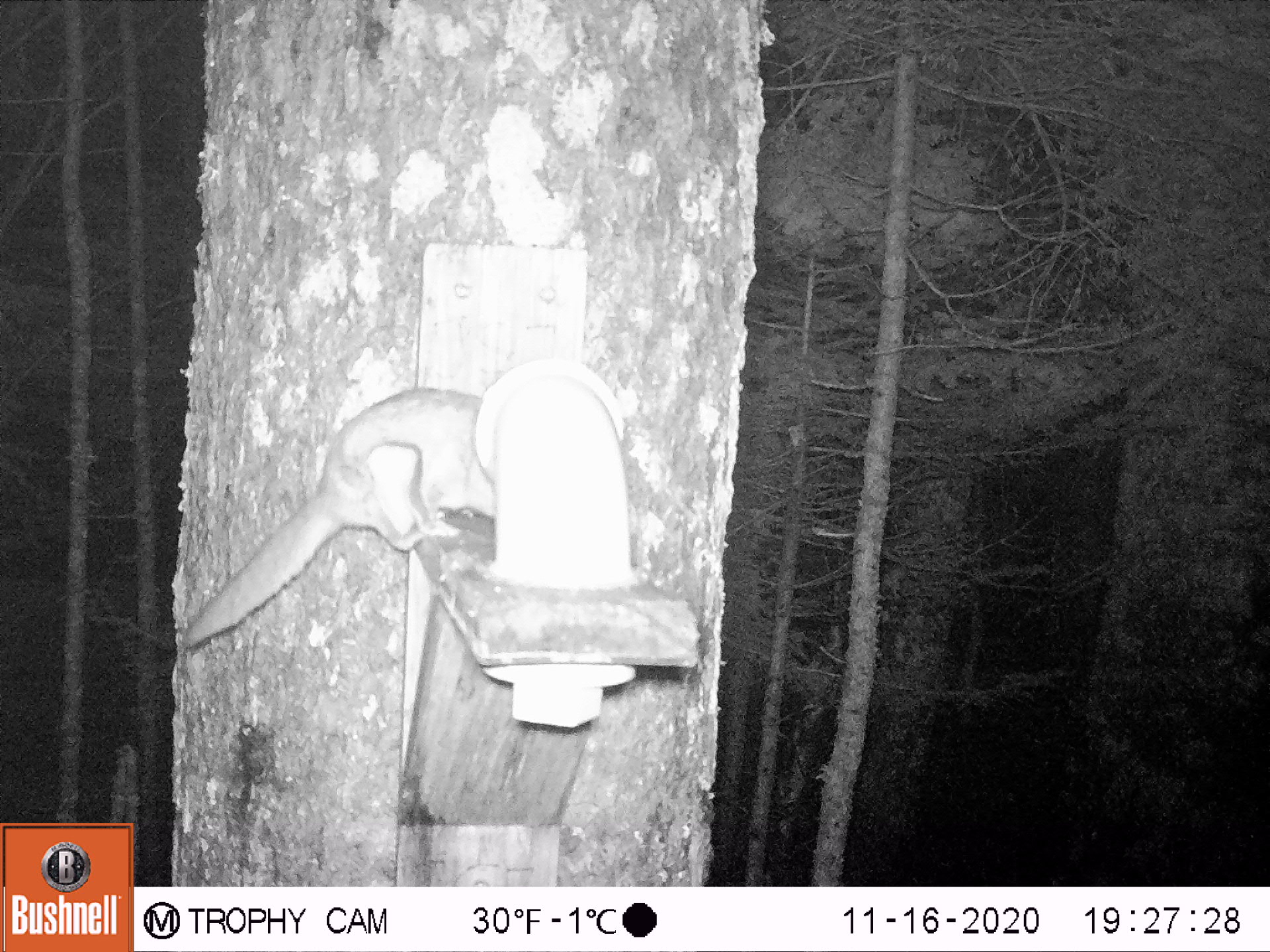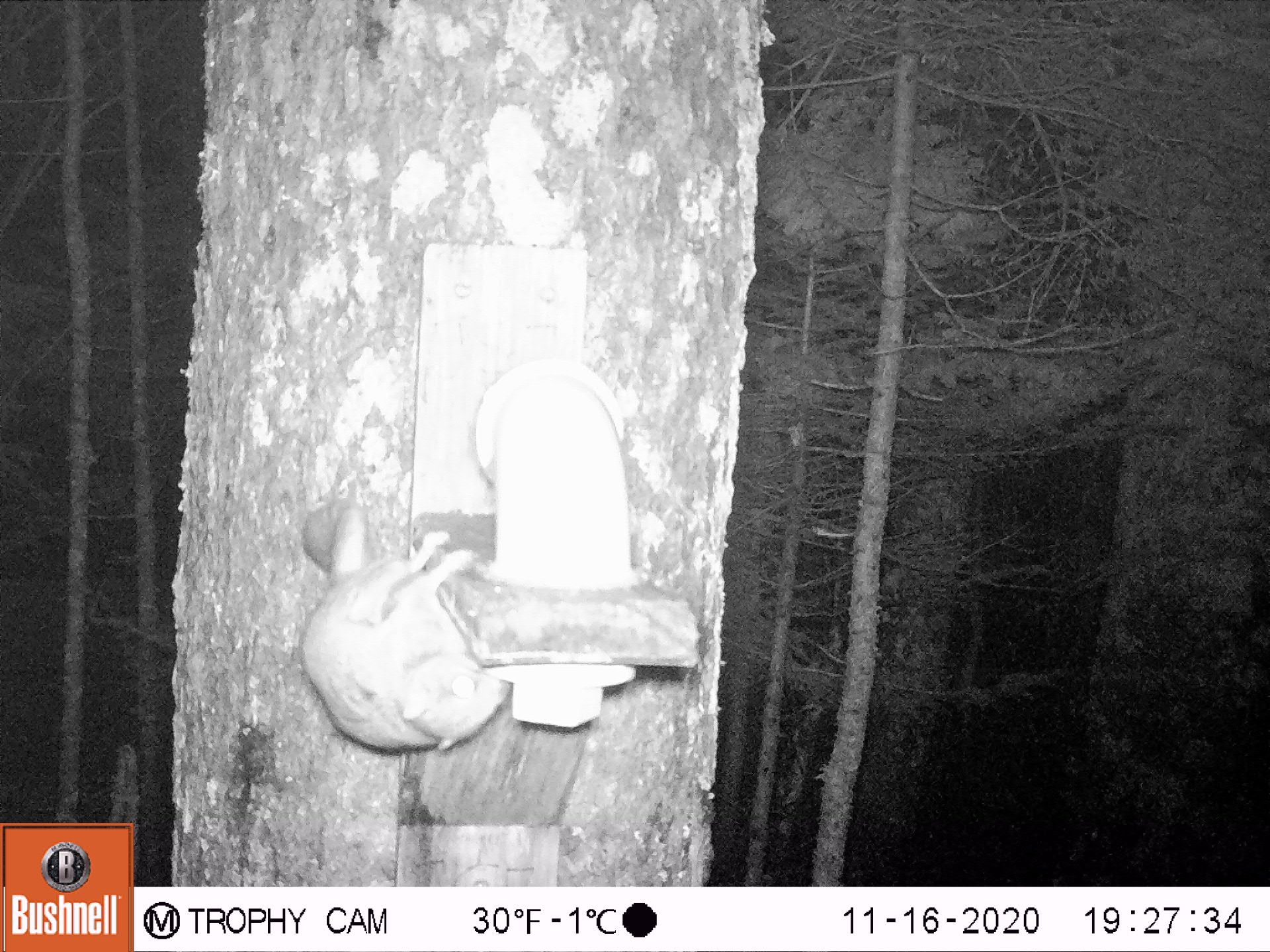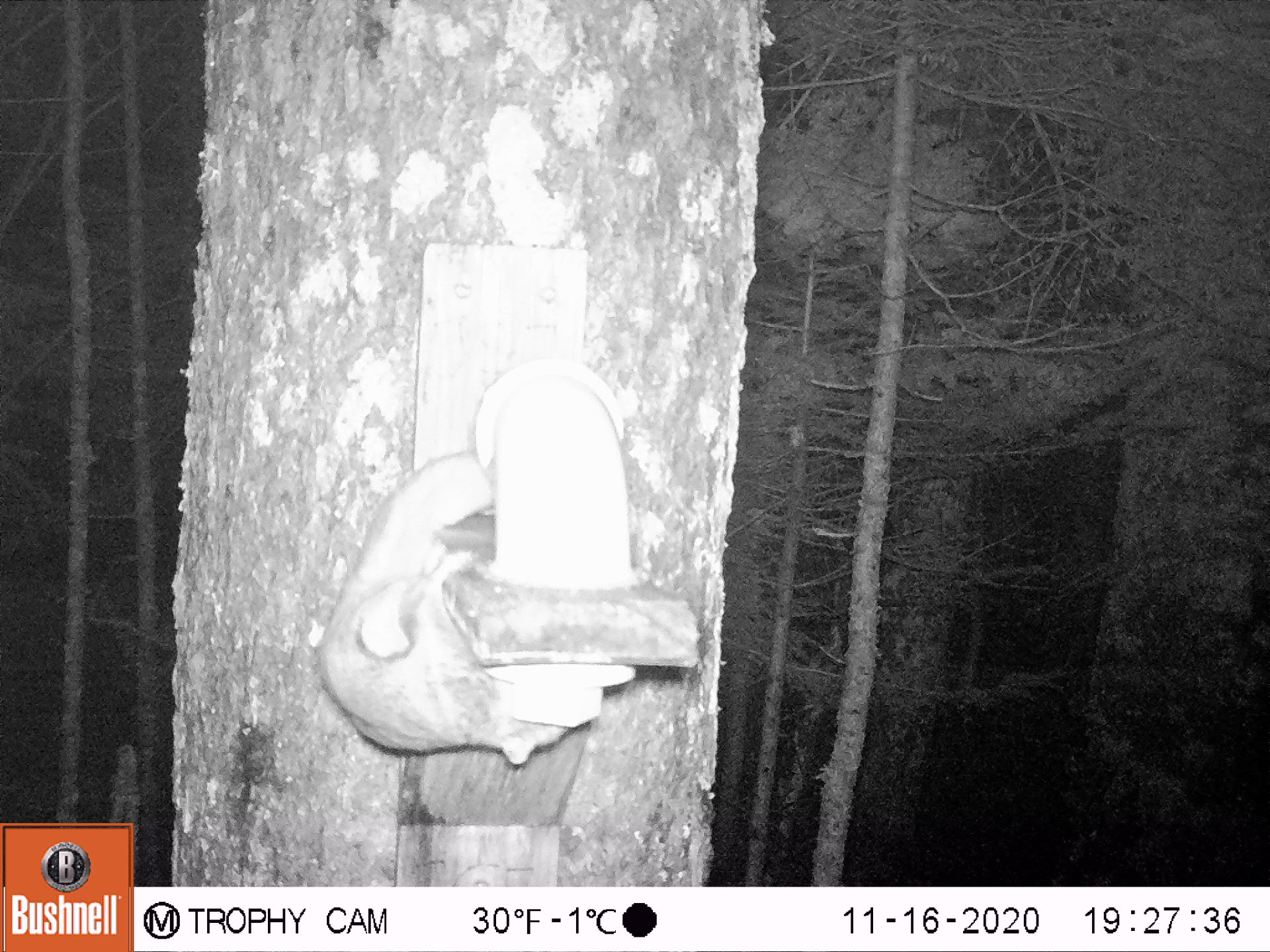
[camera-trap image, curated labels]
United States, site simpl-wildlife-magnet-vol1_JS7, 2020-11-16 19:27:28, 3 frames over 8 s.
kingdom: Animalia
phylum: Chordata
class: Mammalia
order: Rodentia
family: Sciuridae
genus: Glaucomys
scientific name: Glaucomys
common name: flying squirrel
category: flying squirrel sp.